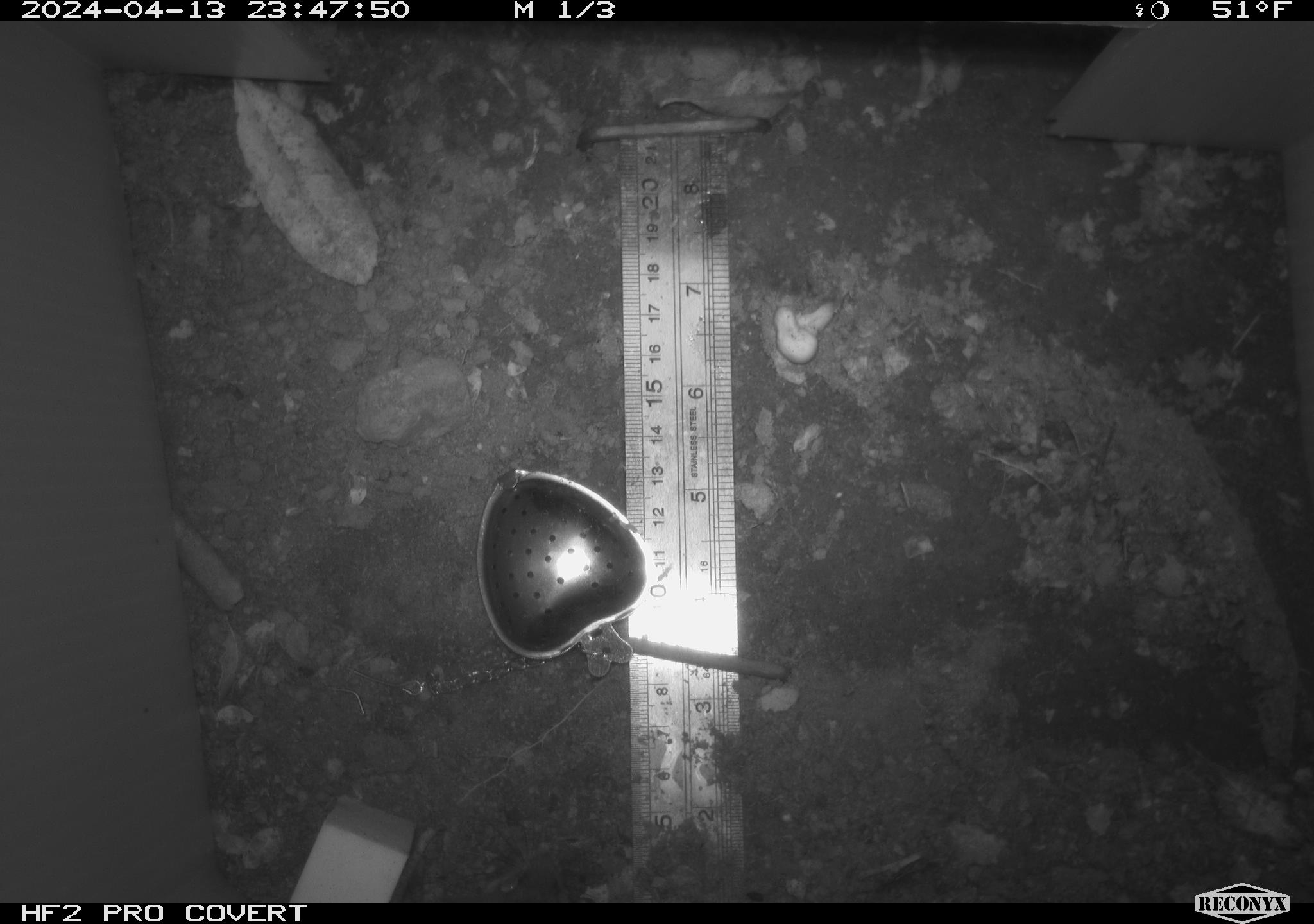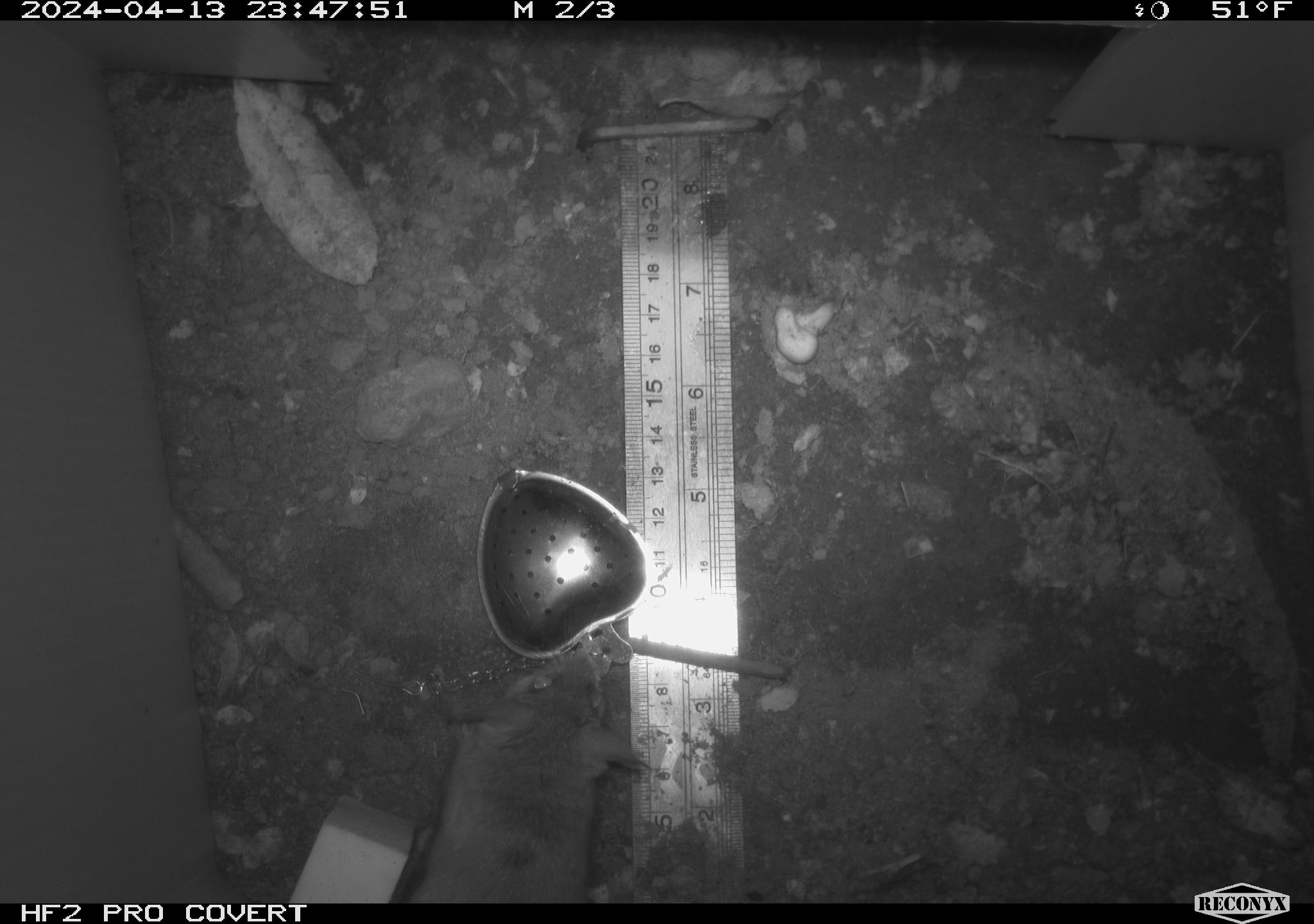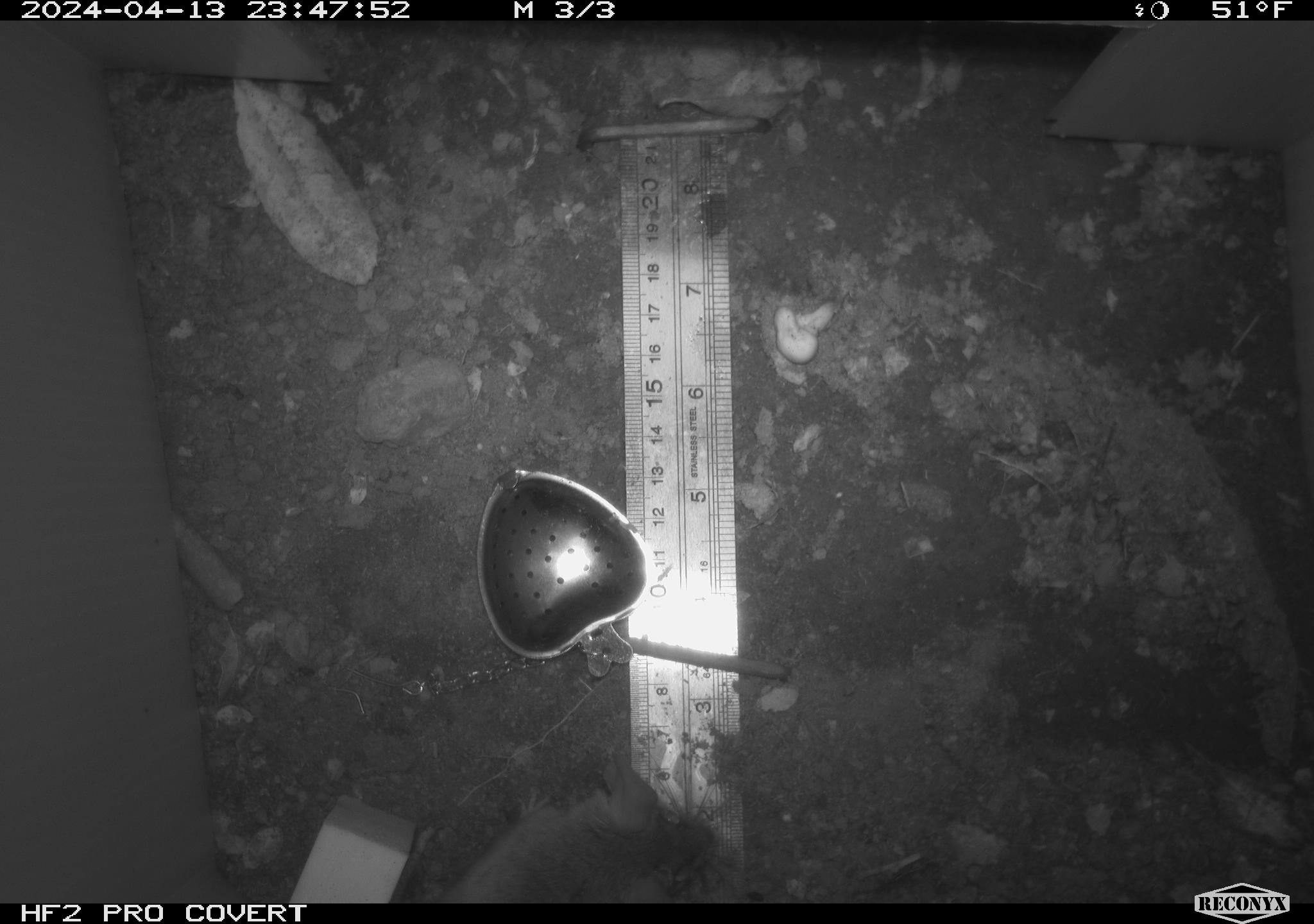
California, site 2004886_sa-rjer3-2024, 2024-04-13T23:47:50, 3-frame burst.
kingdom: Animalia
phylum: Chordata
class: Mammalia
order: Rodentia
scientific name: Rodentia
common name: mouse species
Mouse species (Rodentia).